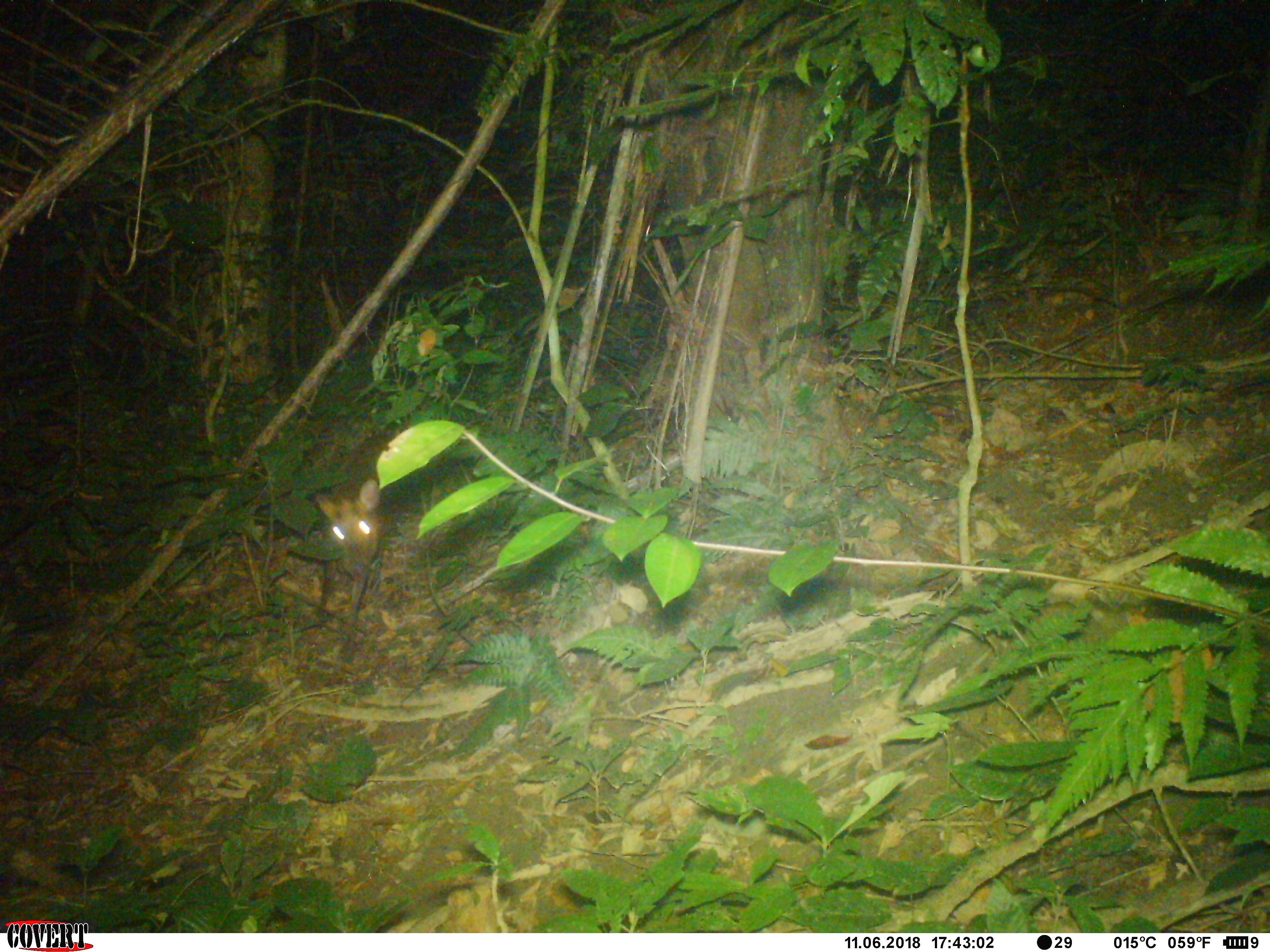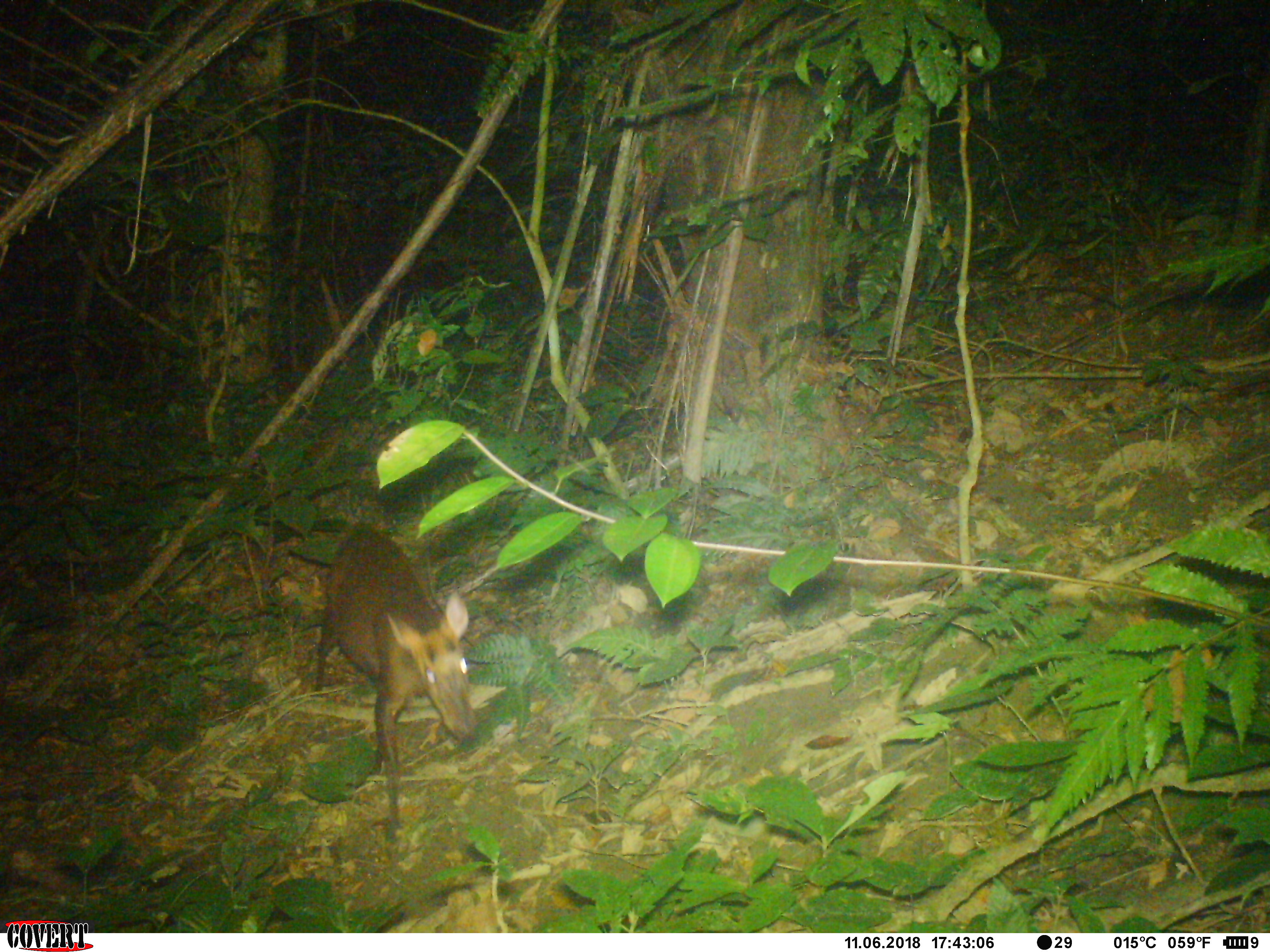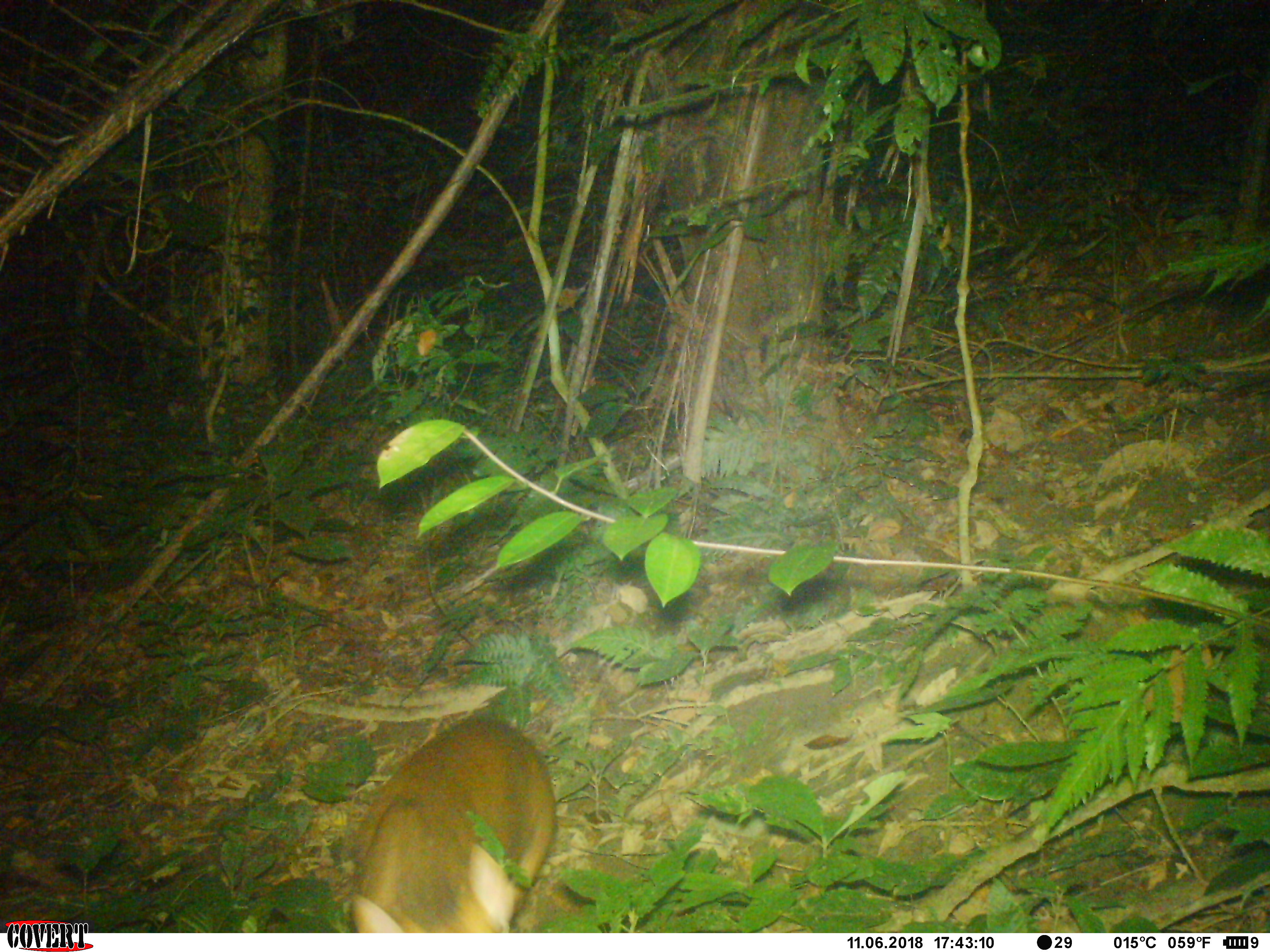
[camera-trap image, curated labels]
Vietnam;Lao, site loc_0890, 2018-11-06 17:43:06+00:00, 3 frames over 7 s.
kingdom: Animalia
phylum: Chordata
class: Mammalia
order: Artiodactyla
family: Cervidae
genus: Muntiacus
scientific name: Muntiacus rooseveltorum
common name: roosevelt's muntjac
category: roosevelts muntjac group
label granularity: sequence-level